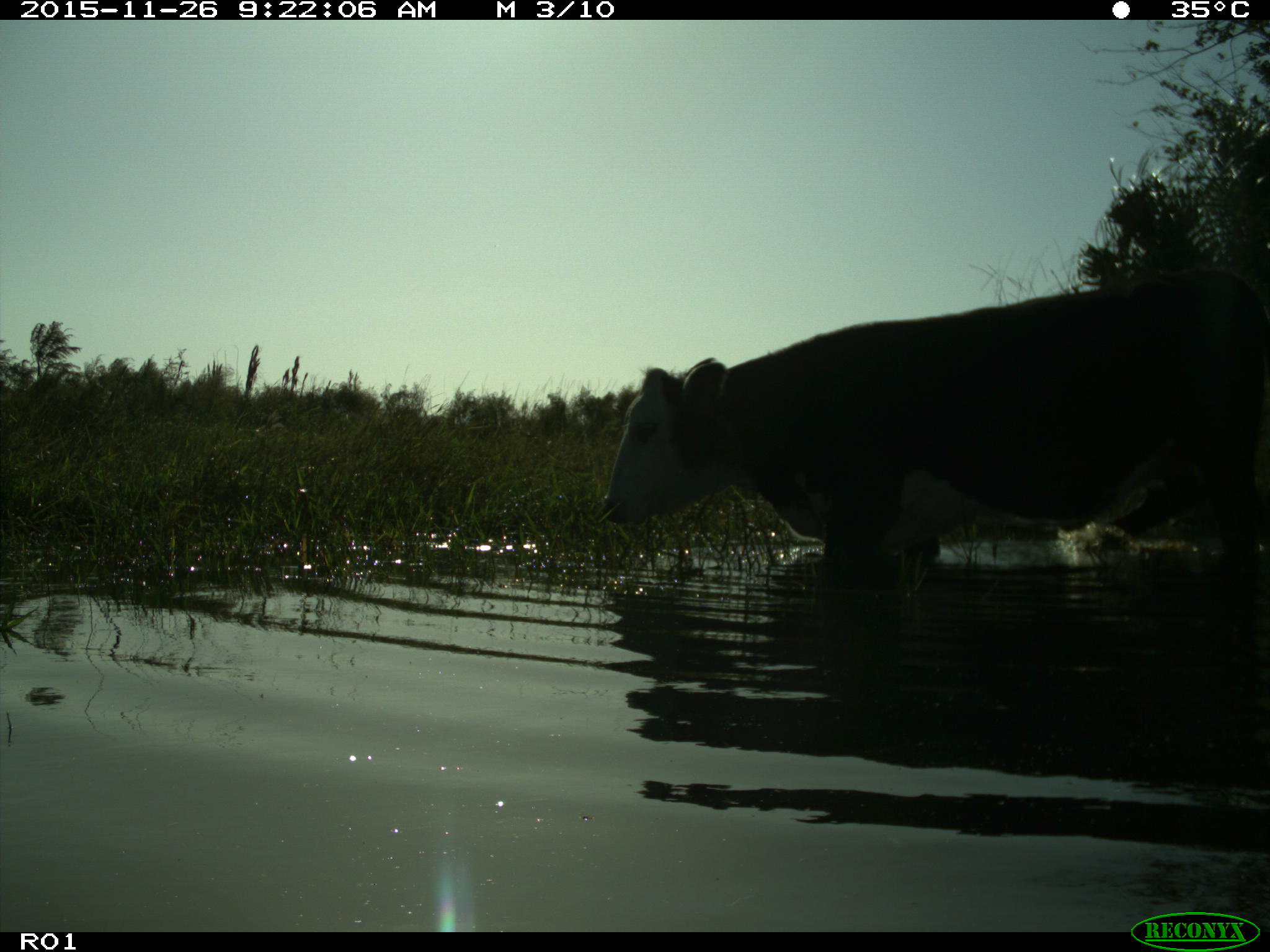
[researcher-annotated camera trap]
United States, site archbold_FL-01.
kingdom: Animalia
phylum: Chordata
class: Mammalia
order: Artiodactyla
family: Bovidae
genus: Bos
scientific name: Bos taurus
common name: domestic cow